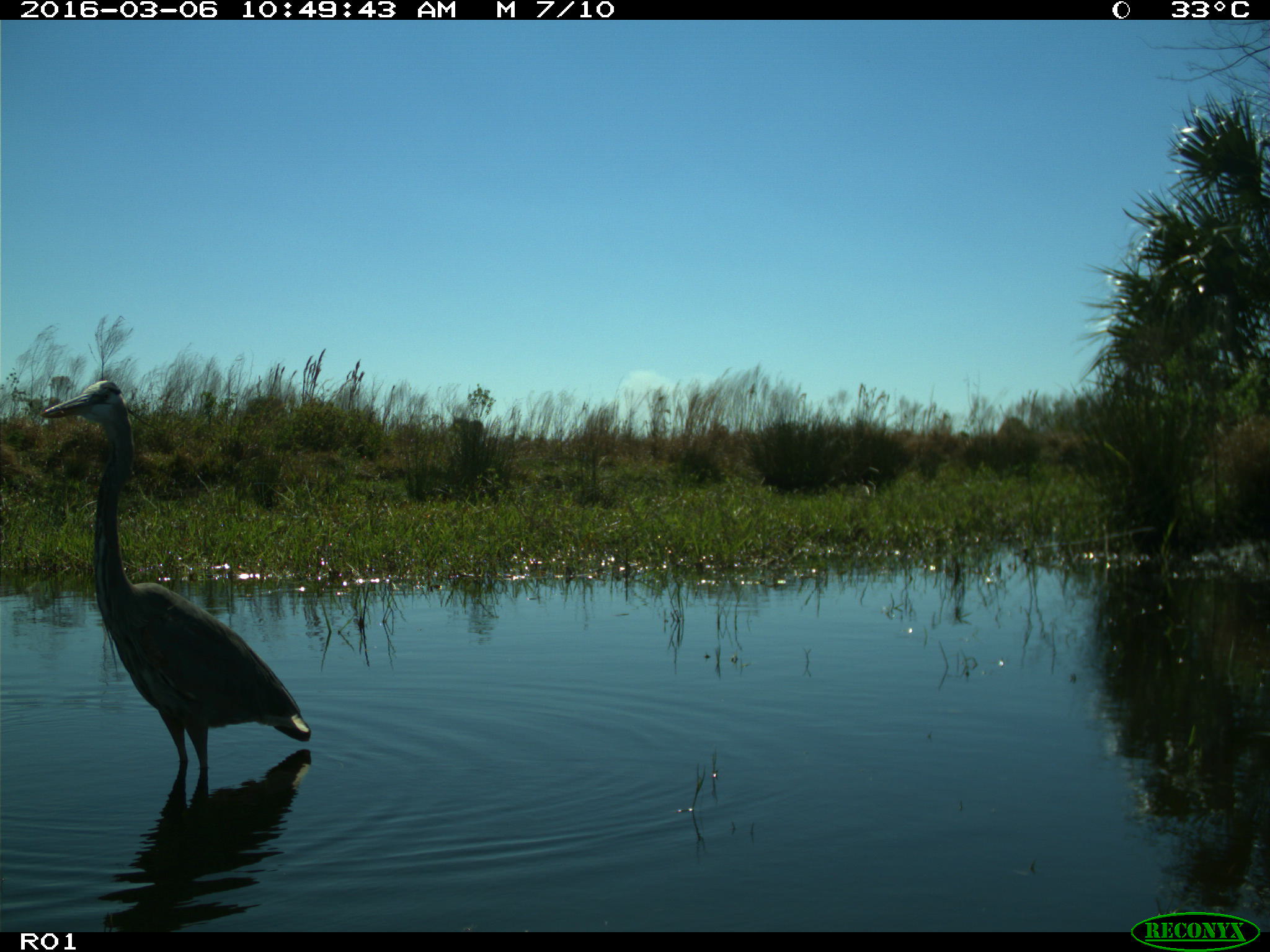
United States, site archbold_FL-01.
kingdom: Animalia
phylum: Chordata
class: Aves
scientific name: Aves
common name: birds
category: unidentified bird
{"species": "unidentified bird (birds) (Aves)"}